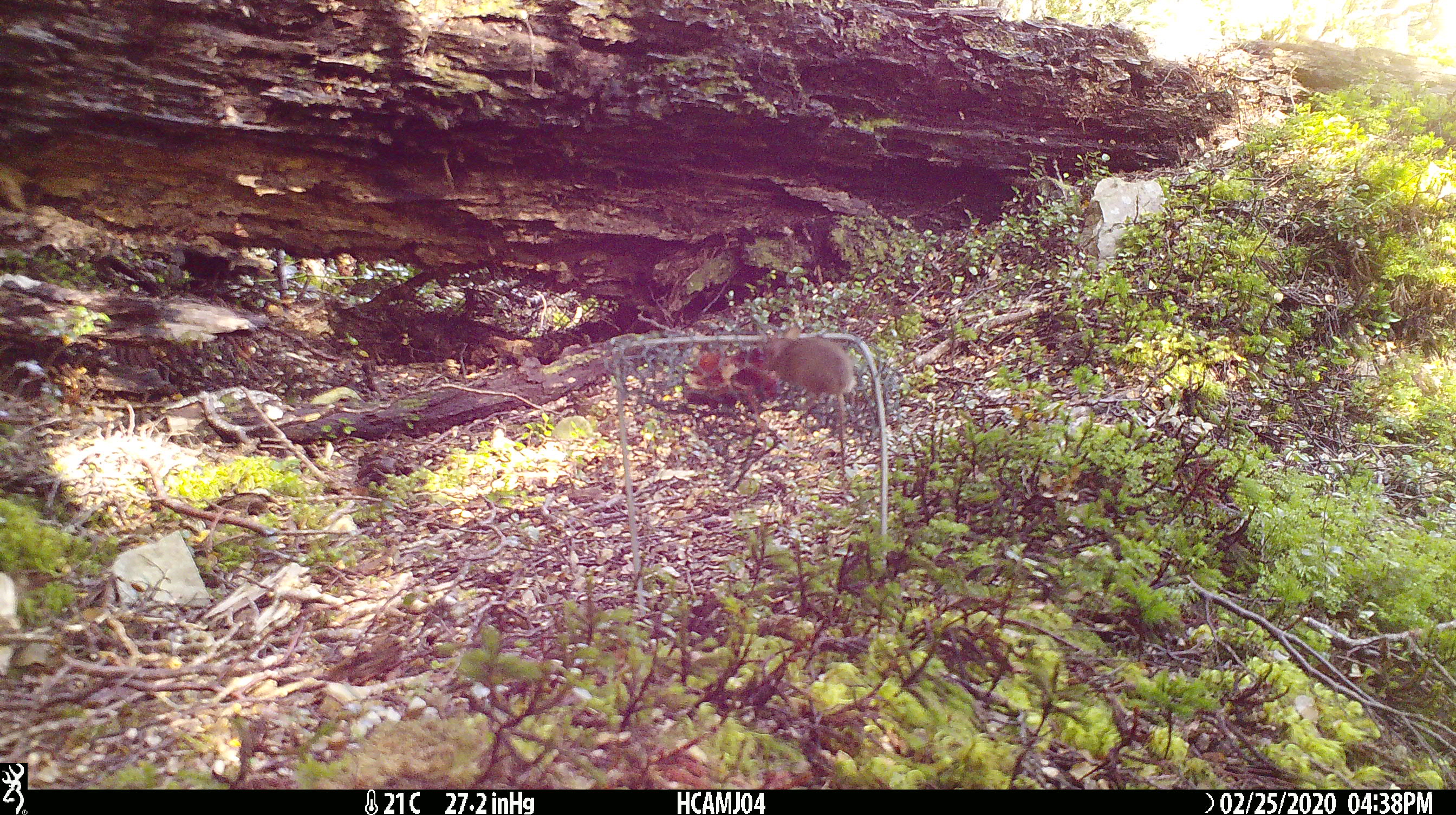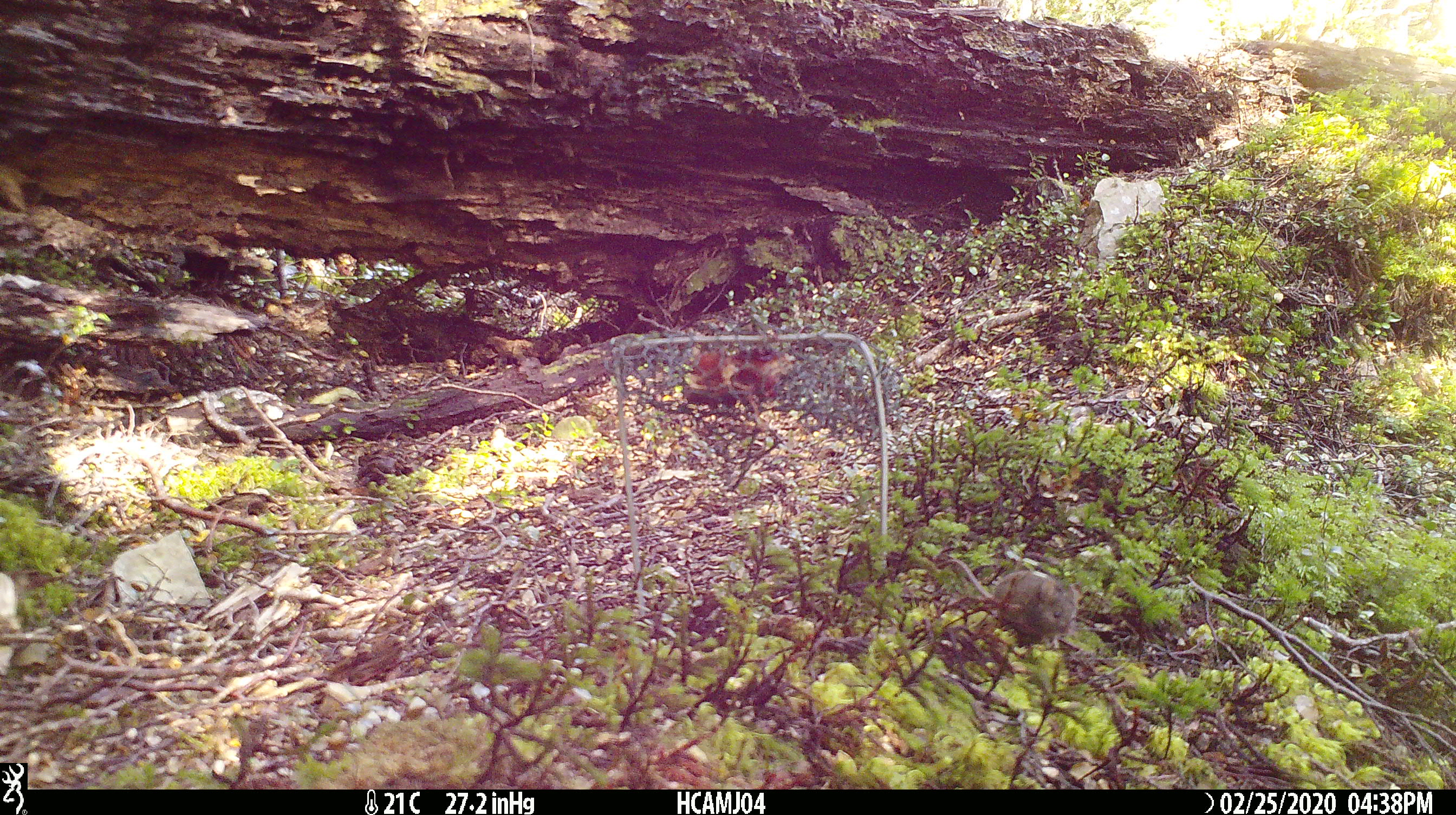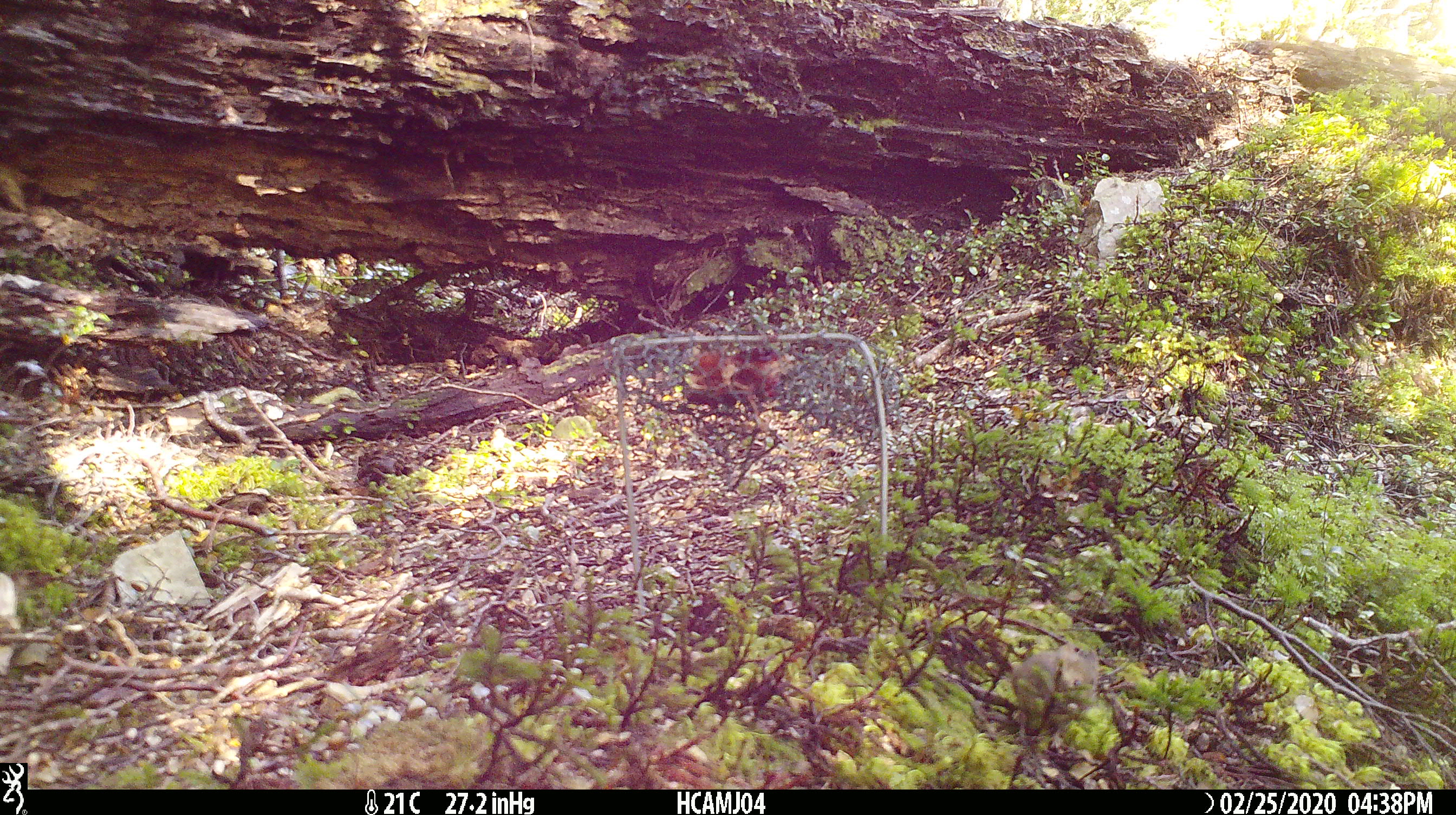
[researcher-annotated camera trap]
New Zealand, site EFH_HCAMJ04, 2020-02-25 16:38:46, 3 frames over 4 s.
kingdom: Animalia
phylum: Chordata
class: Mammalia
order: Rodentia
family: Muridae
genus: Mus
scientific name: Mus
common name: mouse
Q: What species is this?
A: Mouse (Mus).